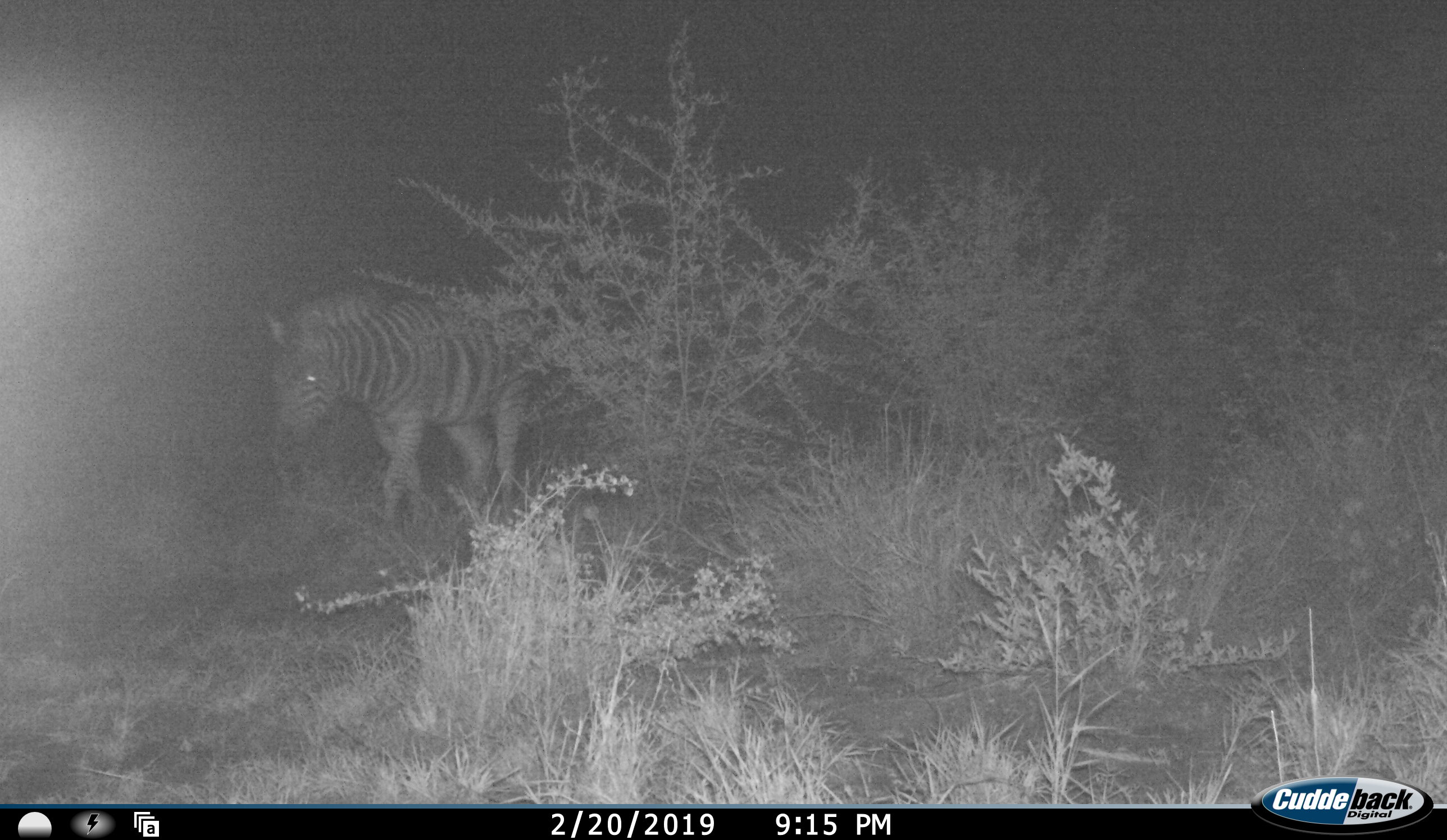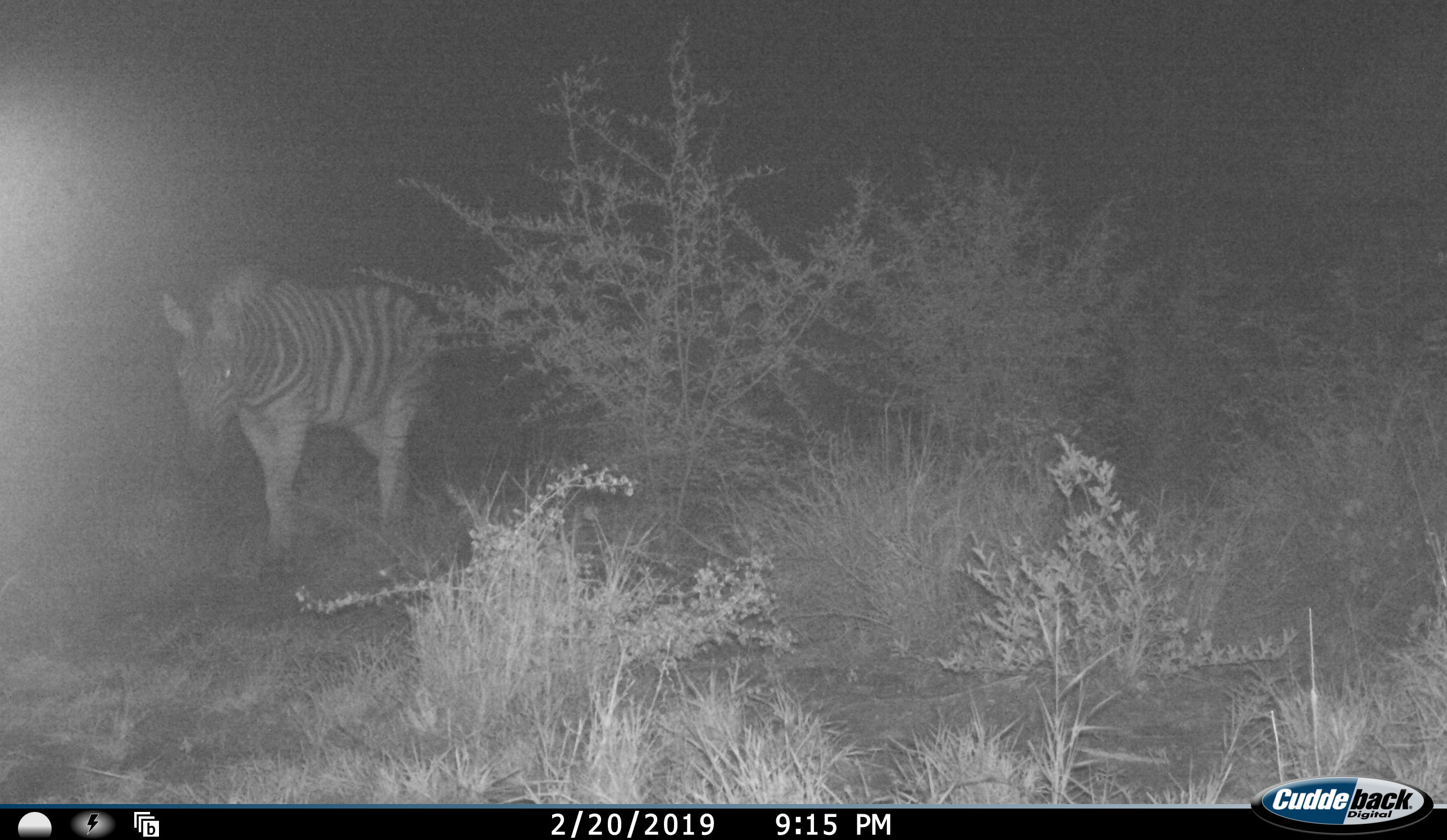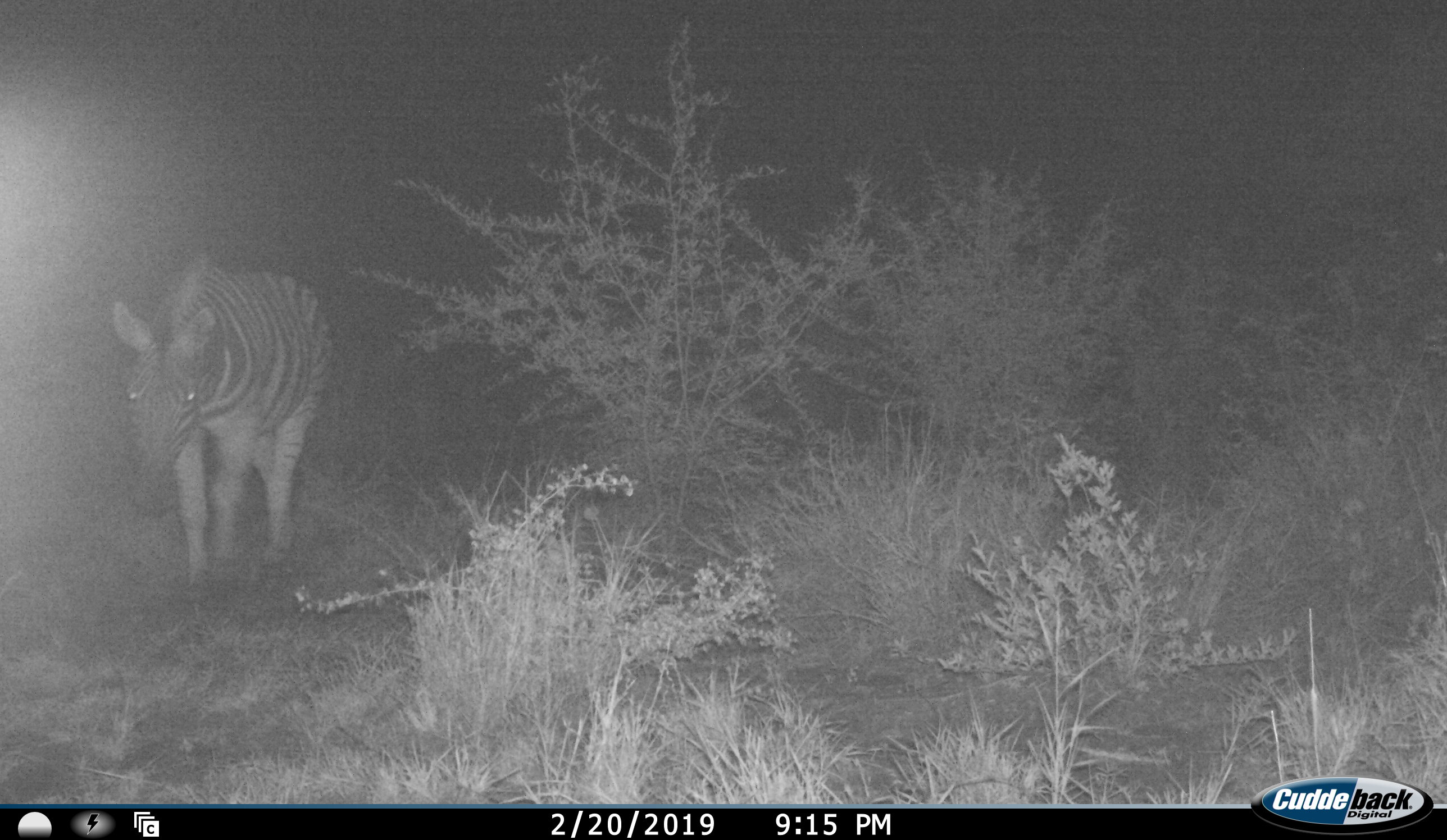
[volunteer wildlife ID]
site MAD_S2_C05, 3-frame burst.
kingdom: Animalia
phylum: Chordata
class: Mammalia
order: Perissodactyla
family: Equidae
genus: Equus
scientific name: Equus quagga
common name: plains zebra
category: zebraplains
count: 1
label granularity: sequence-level